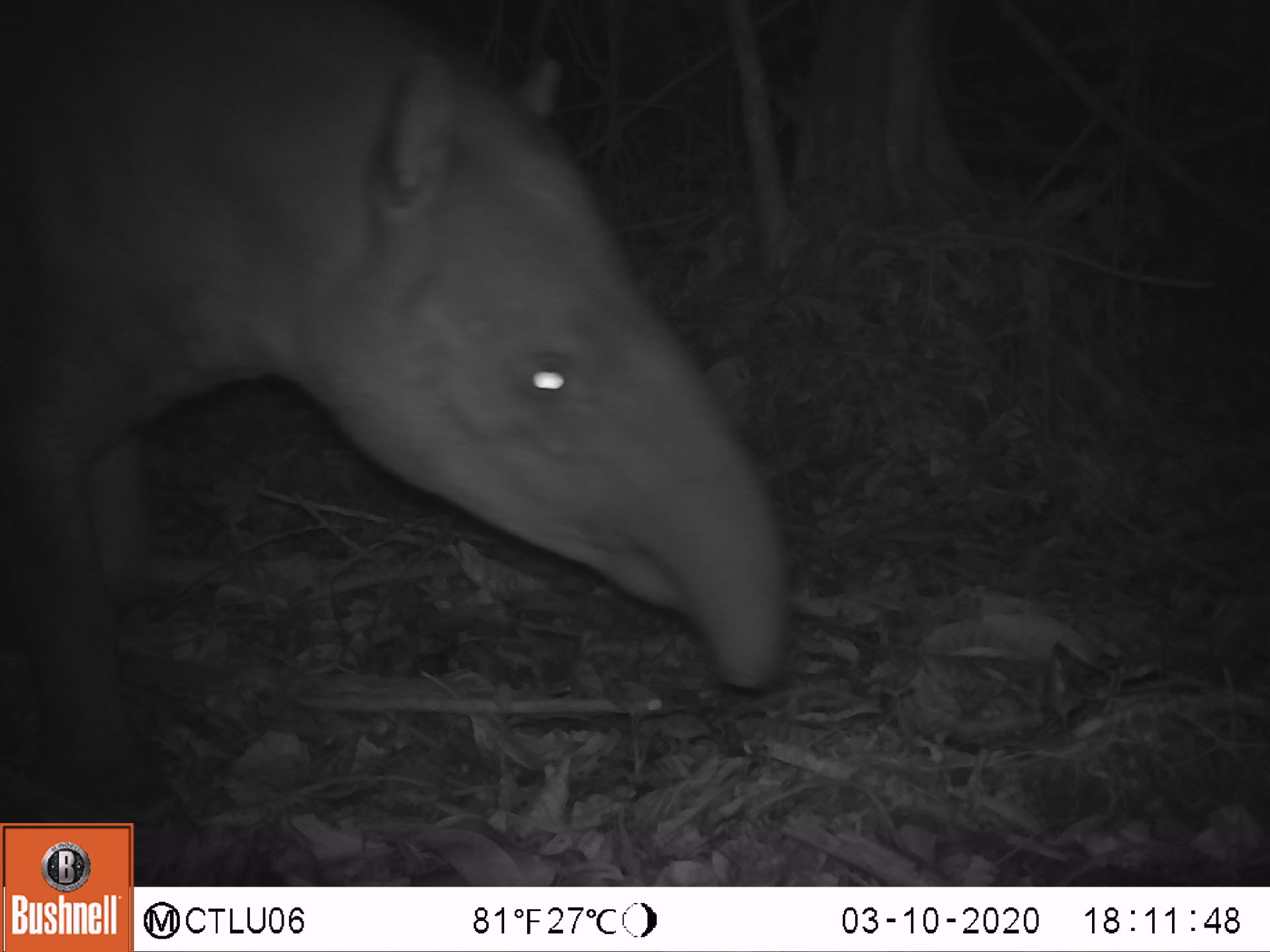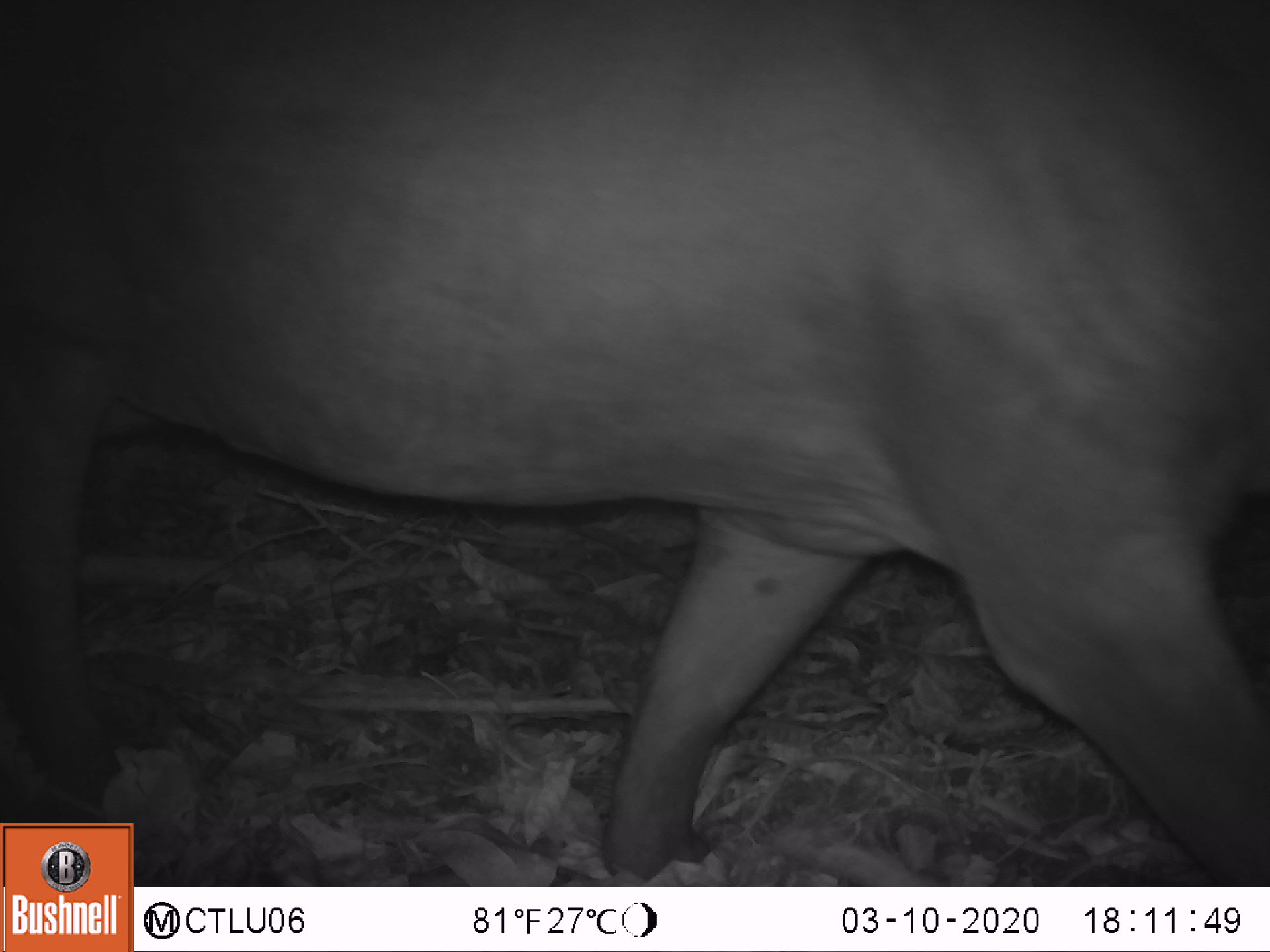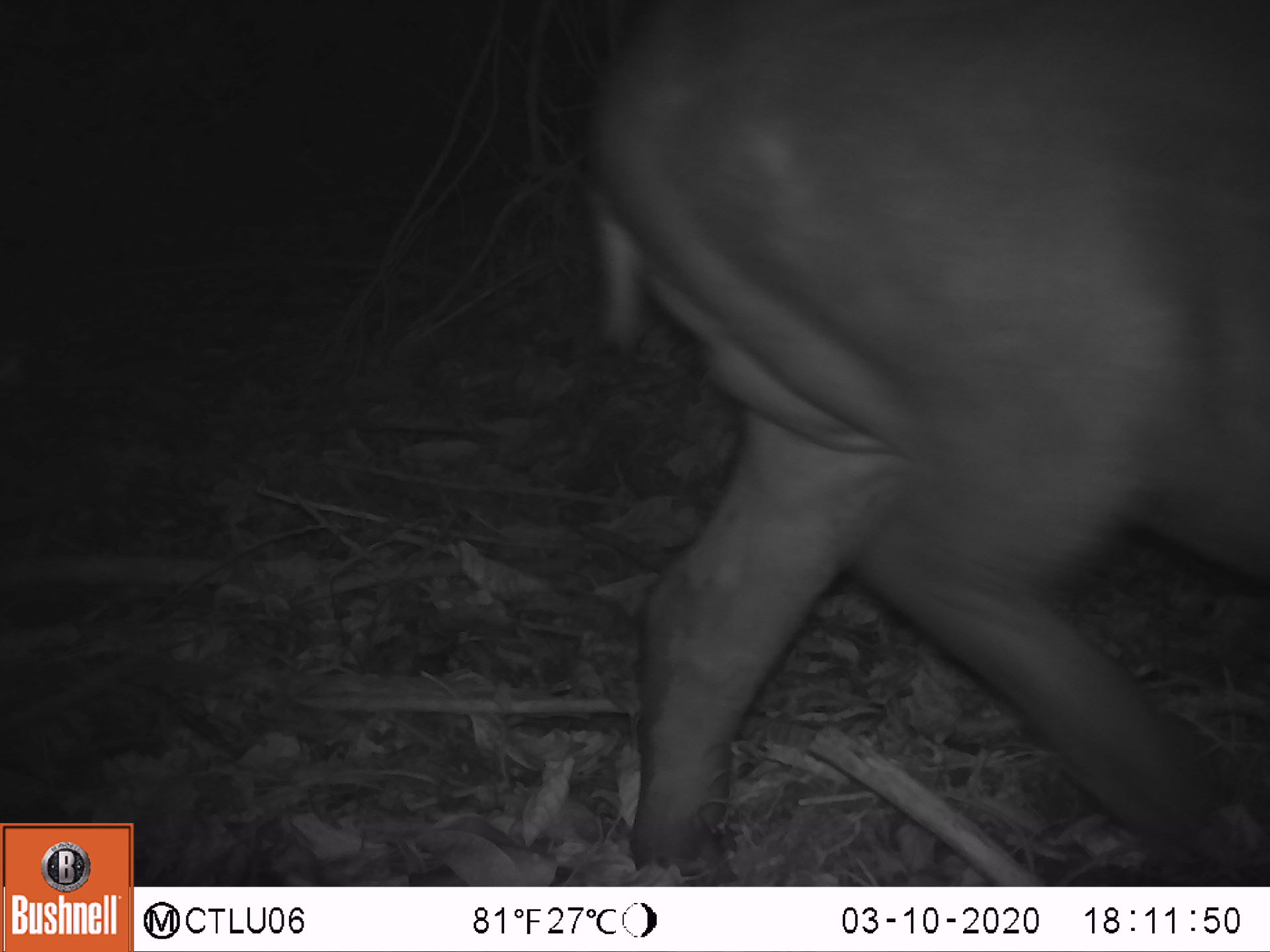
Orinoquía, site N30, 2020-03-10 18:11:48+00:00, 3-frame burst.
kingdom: Animalia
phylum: Chordata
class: Mammalia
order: Perissodactyla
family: Tapiridae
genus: Tapirus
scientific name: Tapirus terrestris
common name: lowland tapir